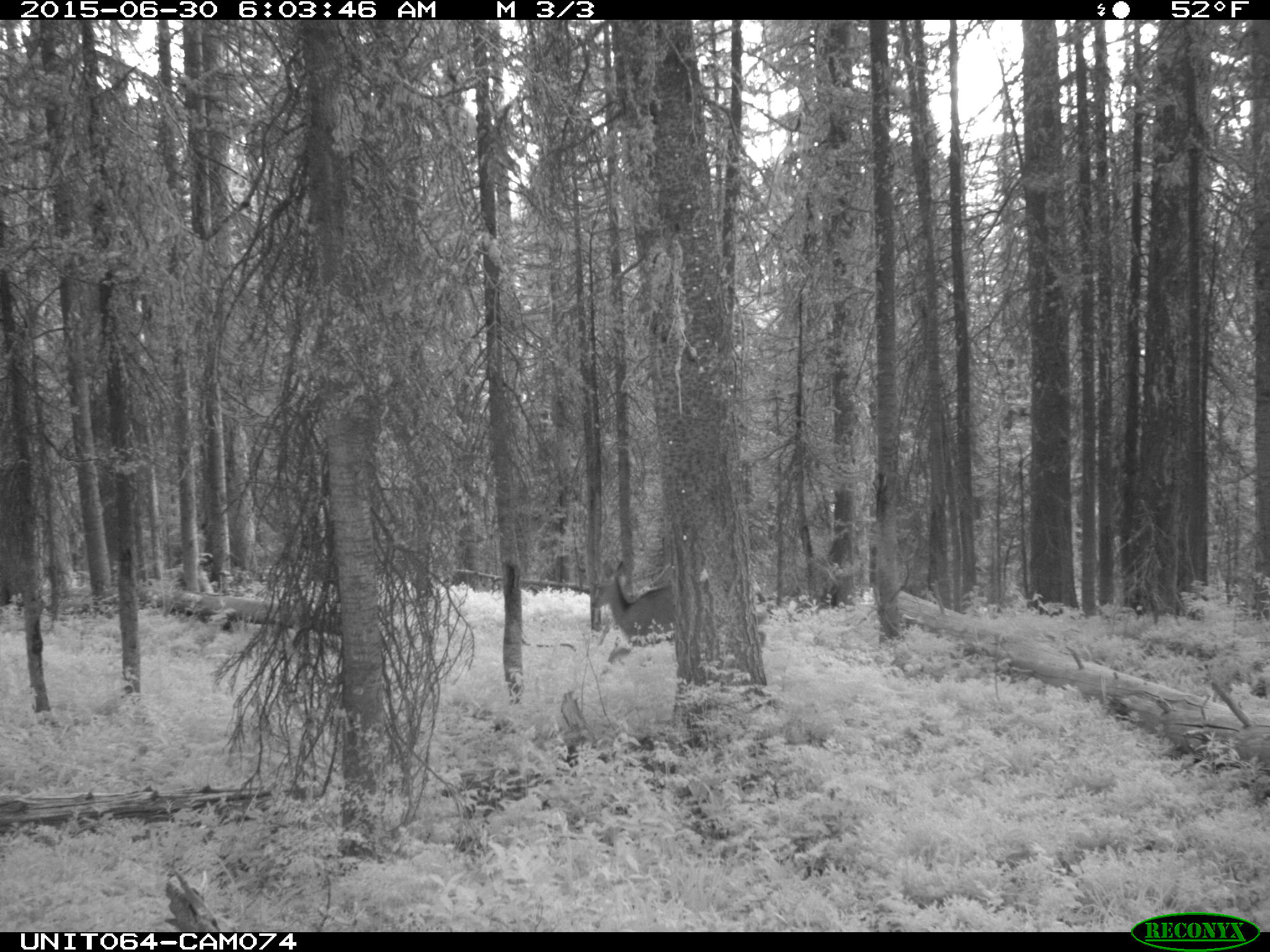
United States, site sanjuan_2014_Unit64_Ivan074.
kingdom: Animalia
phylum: Chordata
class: Mammalia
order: Artiodactyla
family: Cervidae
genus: Odocoileus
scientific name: Odocoileus hemionus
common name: mule deer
Odocoileus hemionus (mule deer).